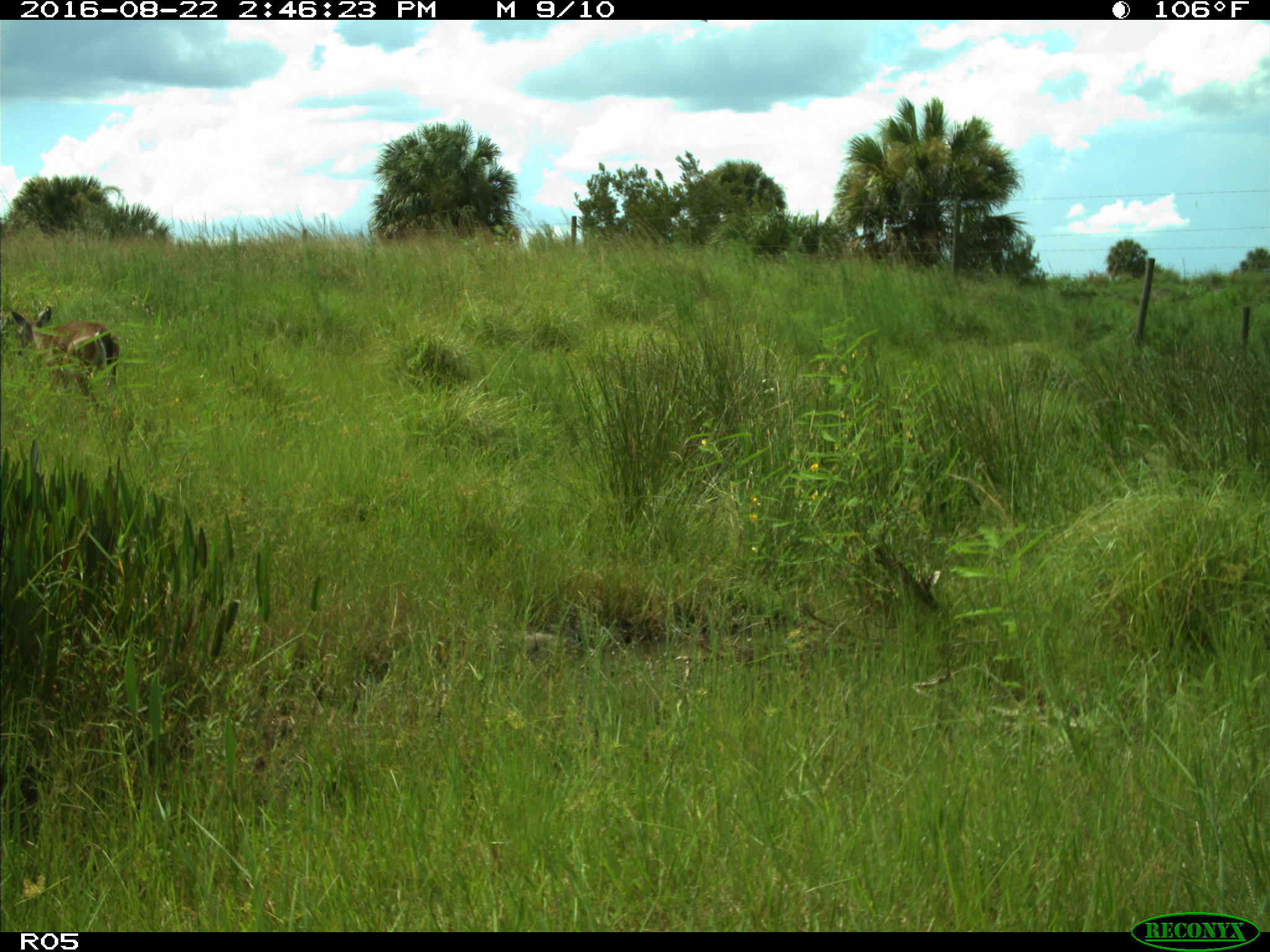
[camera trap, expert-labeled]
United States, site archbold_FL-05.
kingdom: Animalia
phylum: Chordata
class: Mammalia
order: Artiodactyla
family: Cervidae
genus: Odocoileus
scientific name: Odocoileus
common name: deer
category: unidentified deer